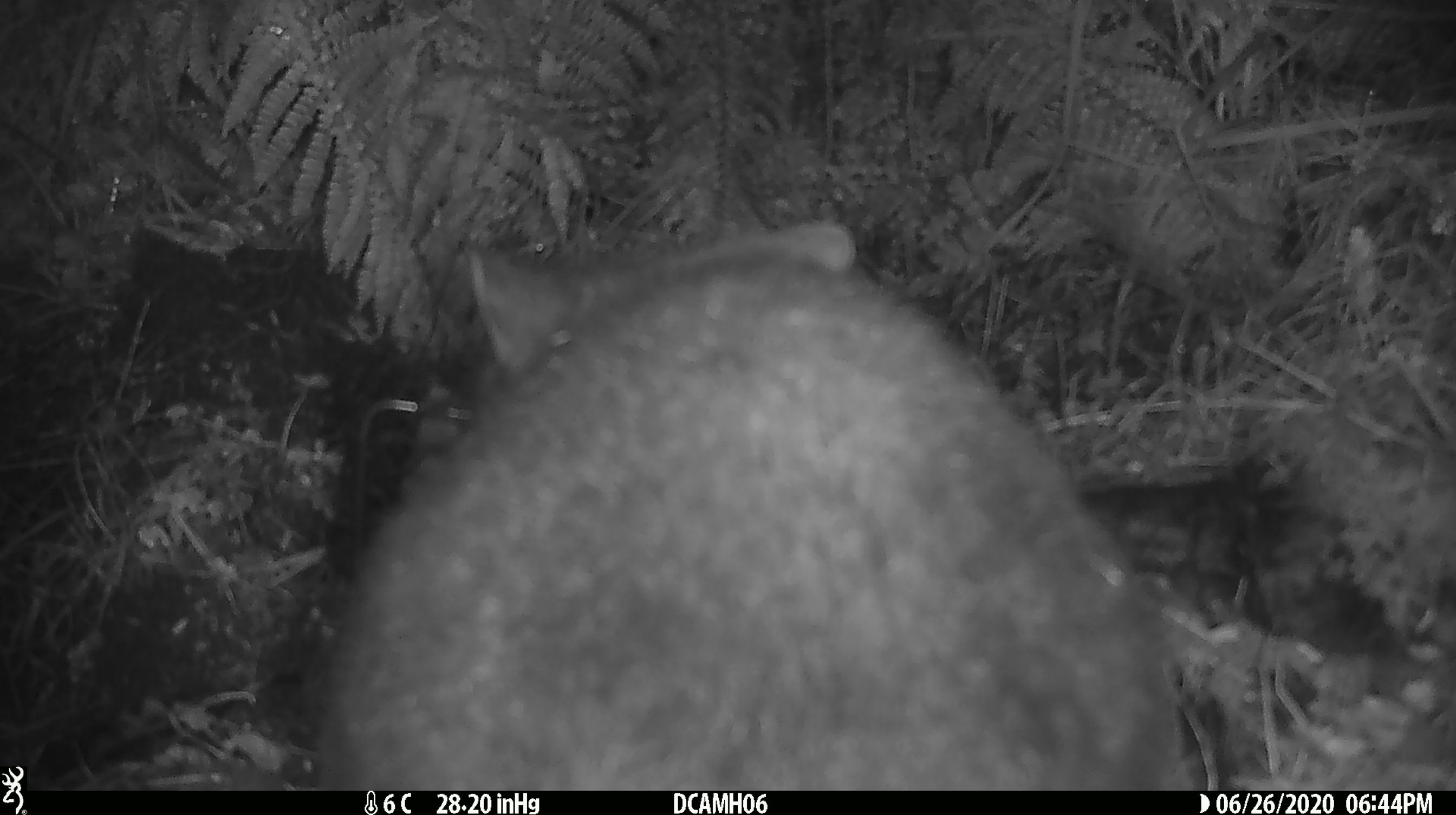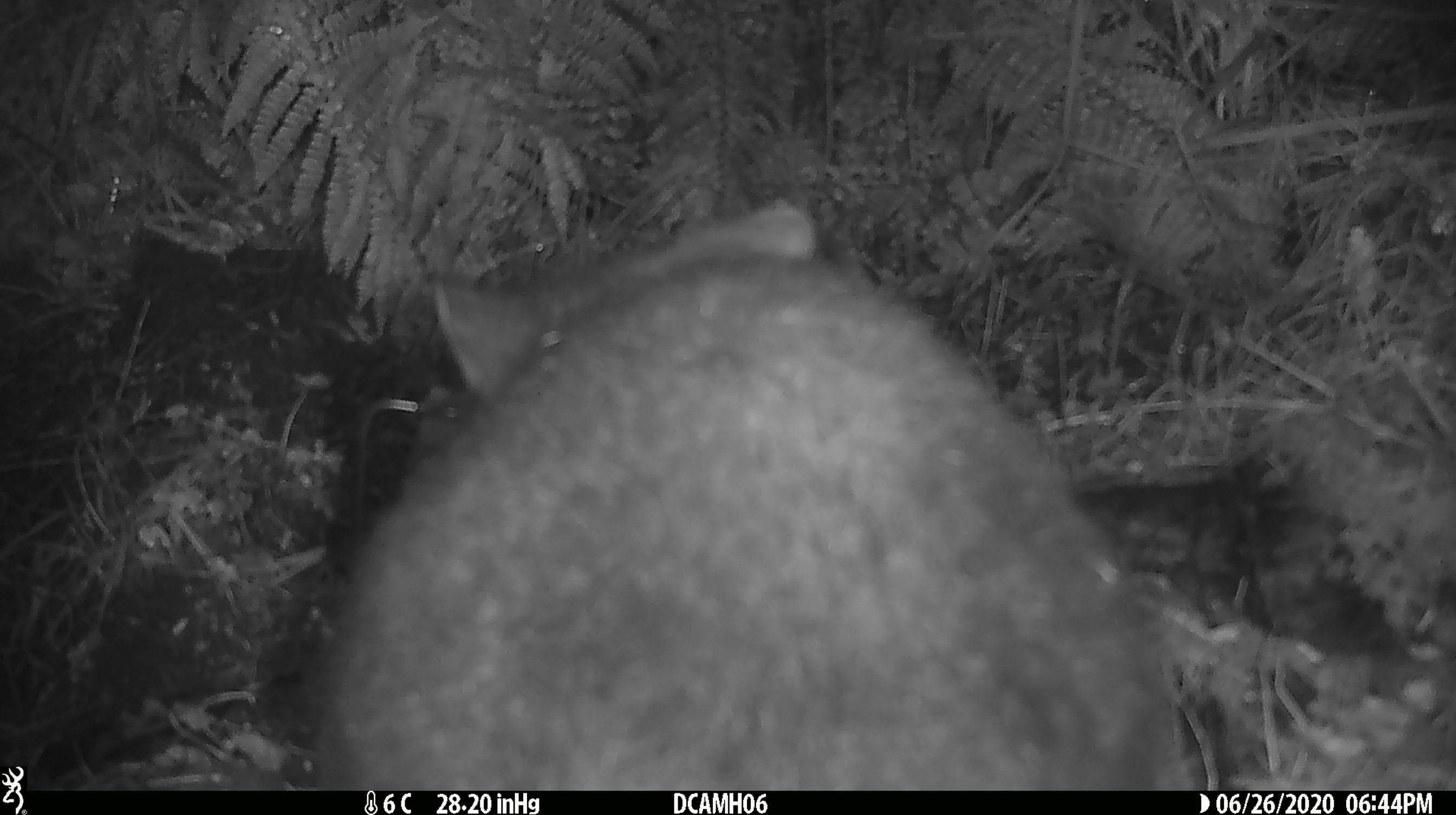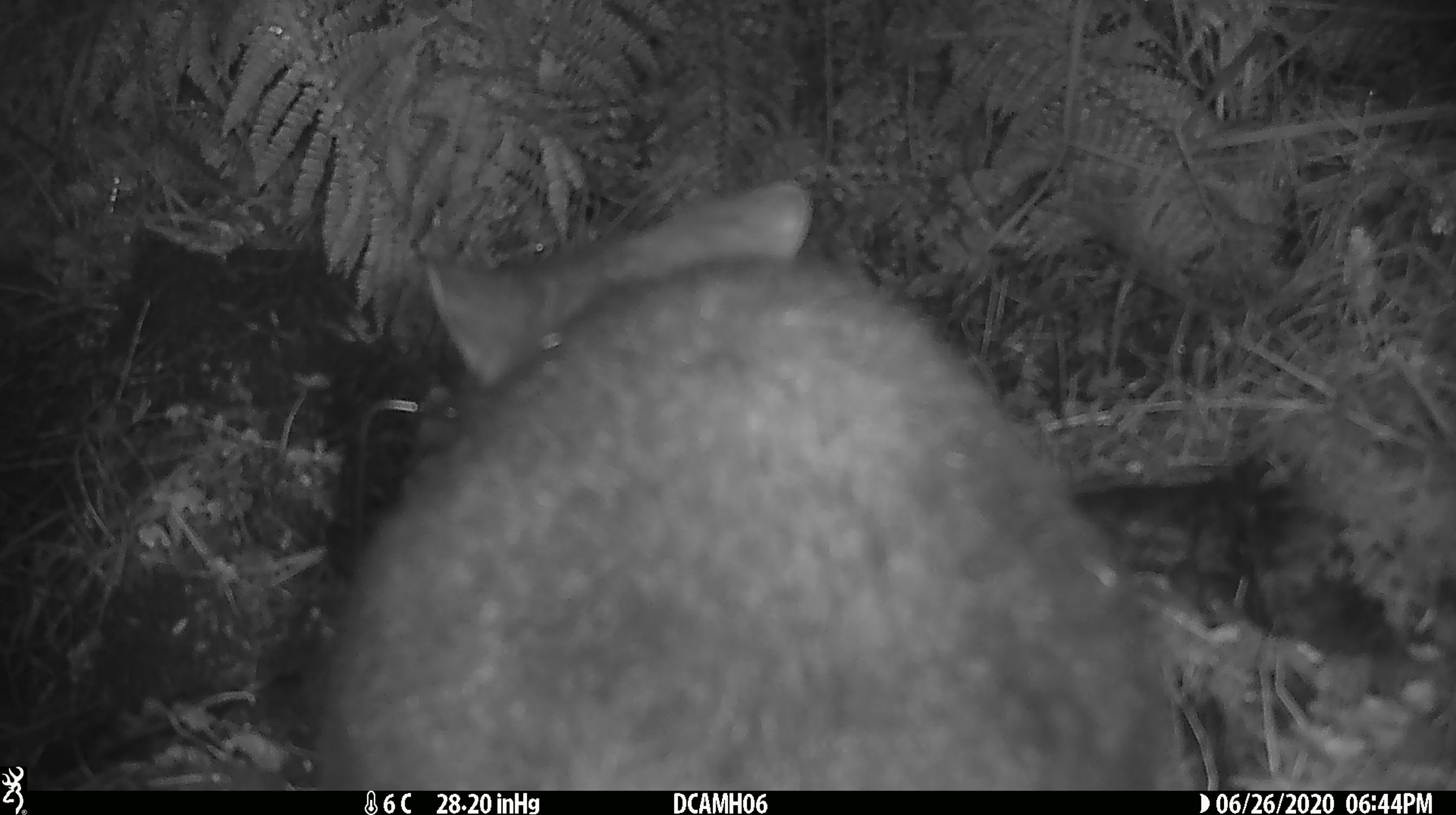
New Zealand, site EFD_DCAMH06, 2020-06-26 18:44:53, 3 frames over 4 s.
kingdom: Animalia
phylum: Chordata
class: Mammalia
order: Diprotodontia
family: Phalangeridae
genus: Trichosurus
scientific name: Trichosurus vulpecula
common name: common brushtail possum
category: possum